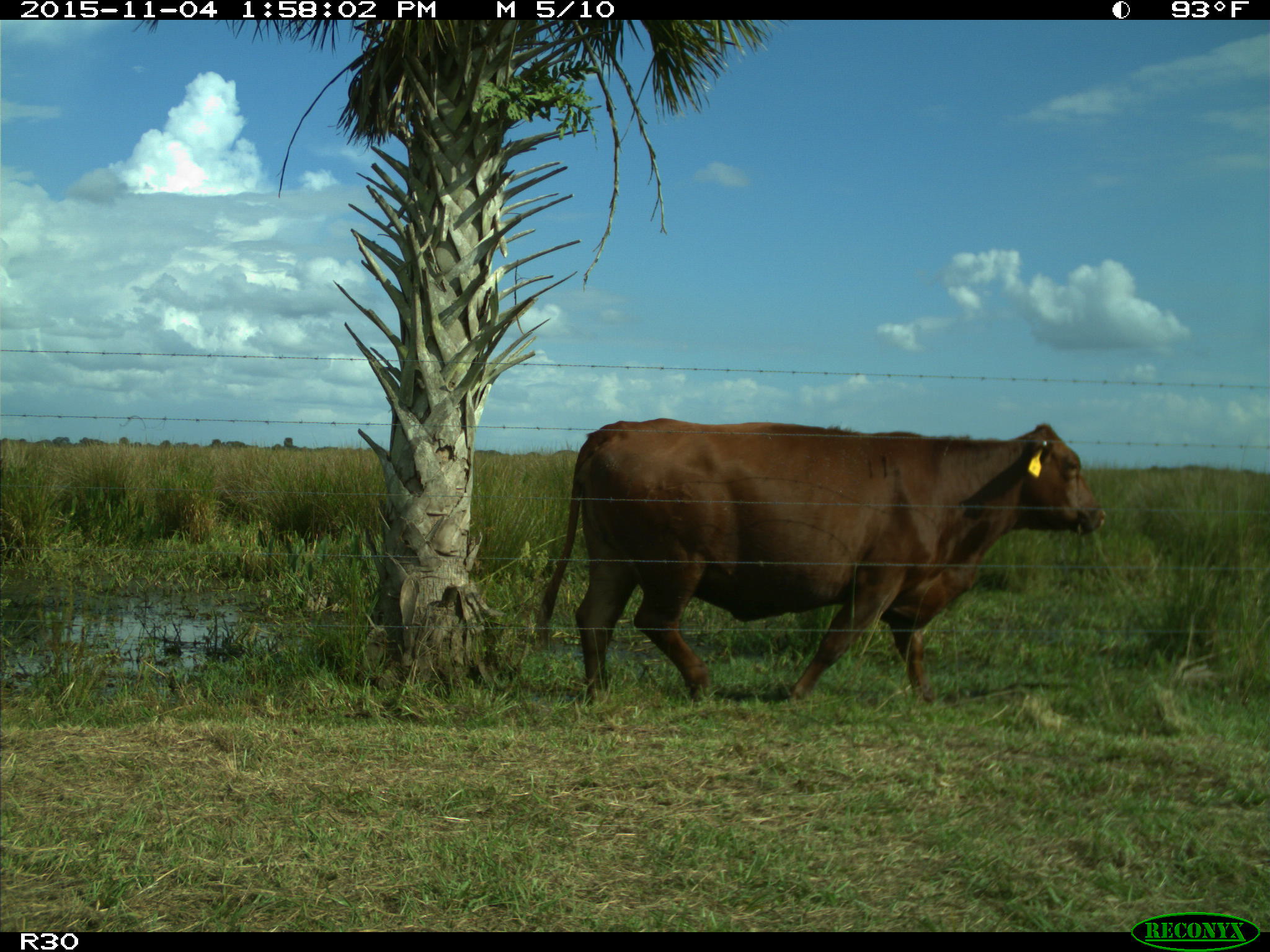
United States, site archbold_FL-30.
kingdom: Animalia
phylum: Chordata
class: Mammalia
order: Artiodactyla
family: Bovidae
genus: Bos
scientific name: Bos taurus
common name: domestic cow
Bos taurus (domestic cow).